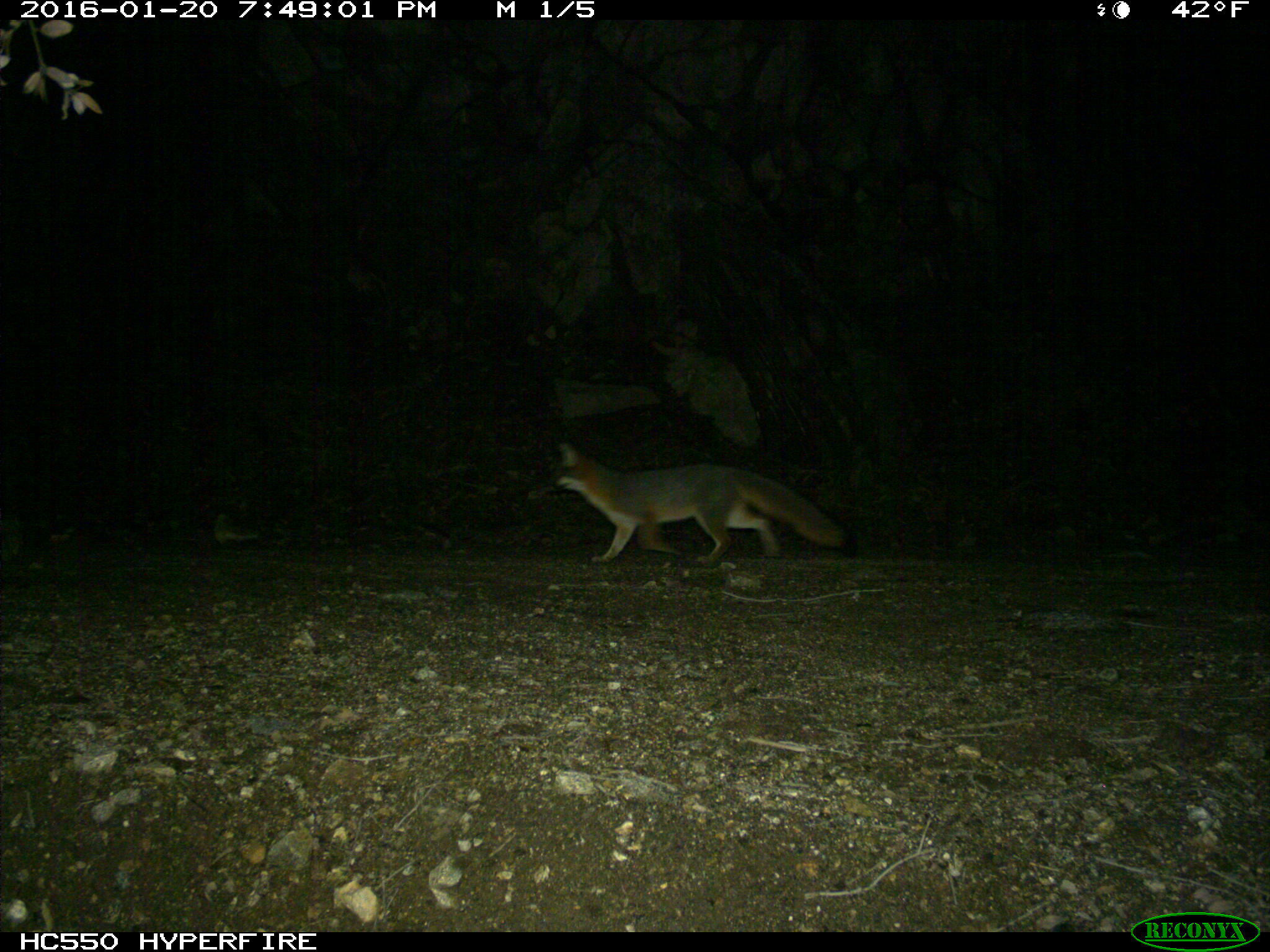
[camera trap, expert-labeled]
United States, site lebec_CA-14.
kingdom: Animalia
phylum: Chordata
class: Mammalia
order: Carnivora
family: Canidae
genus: Urocyon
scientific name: Urocyon cinereoargenteus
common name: gray fox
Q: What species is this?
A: Urocyon cinereoargenteus (gray fox).